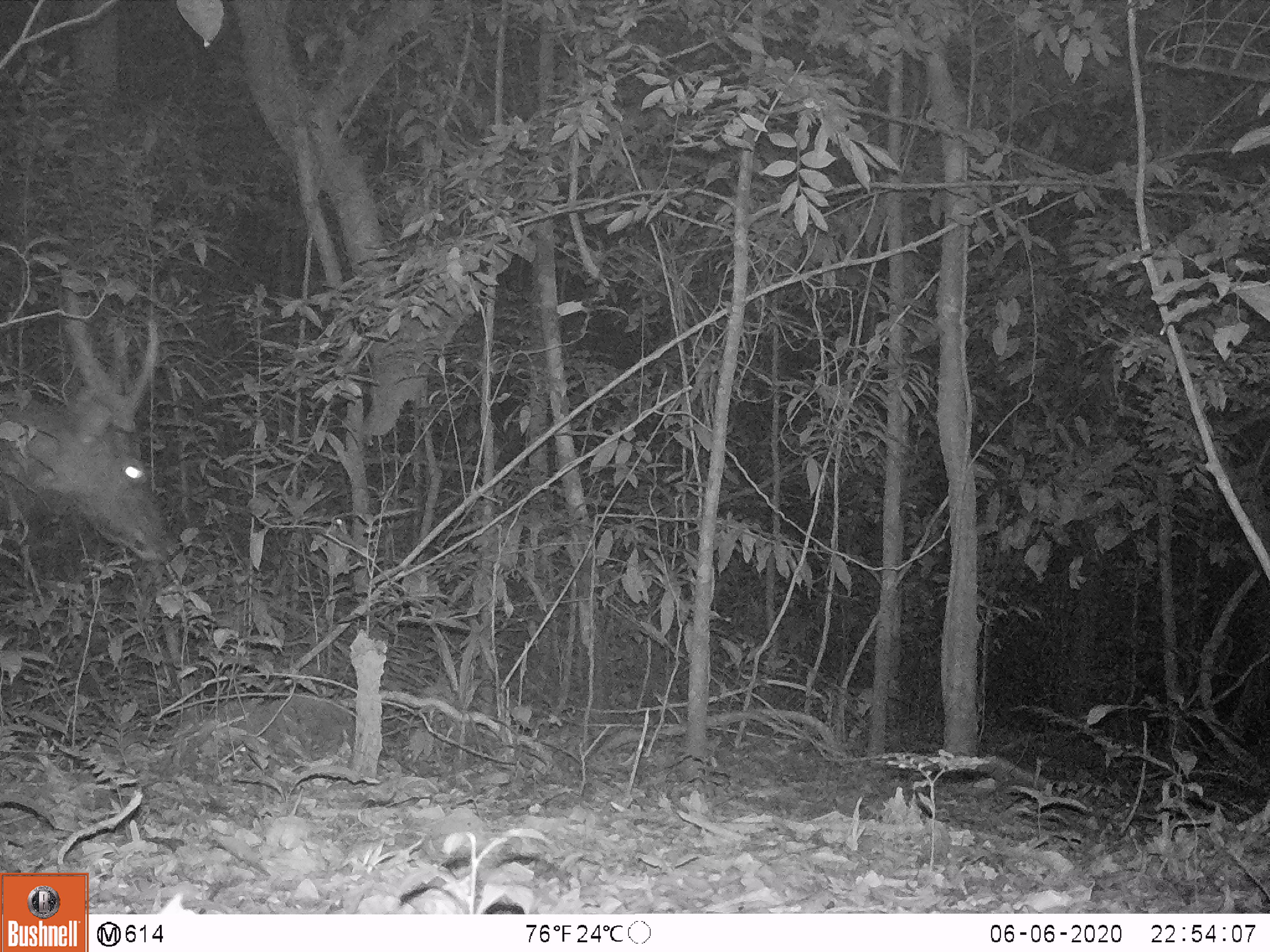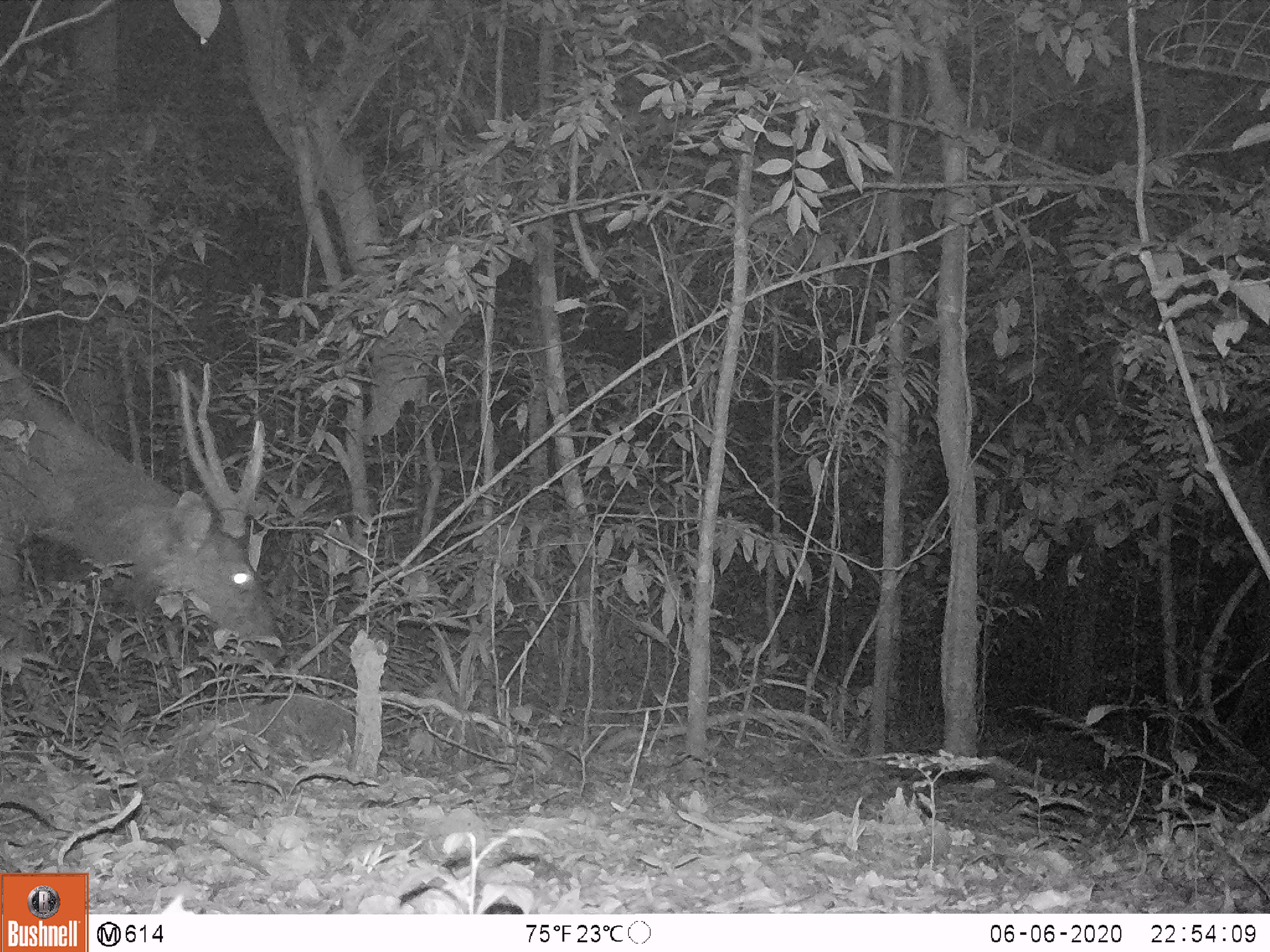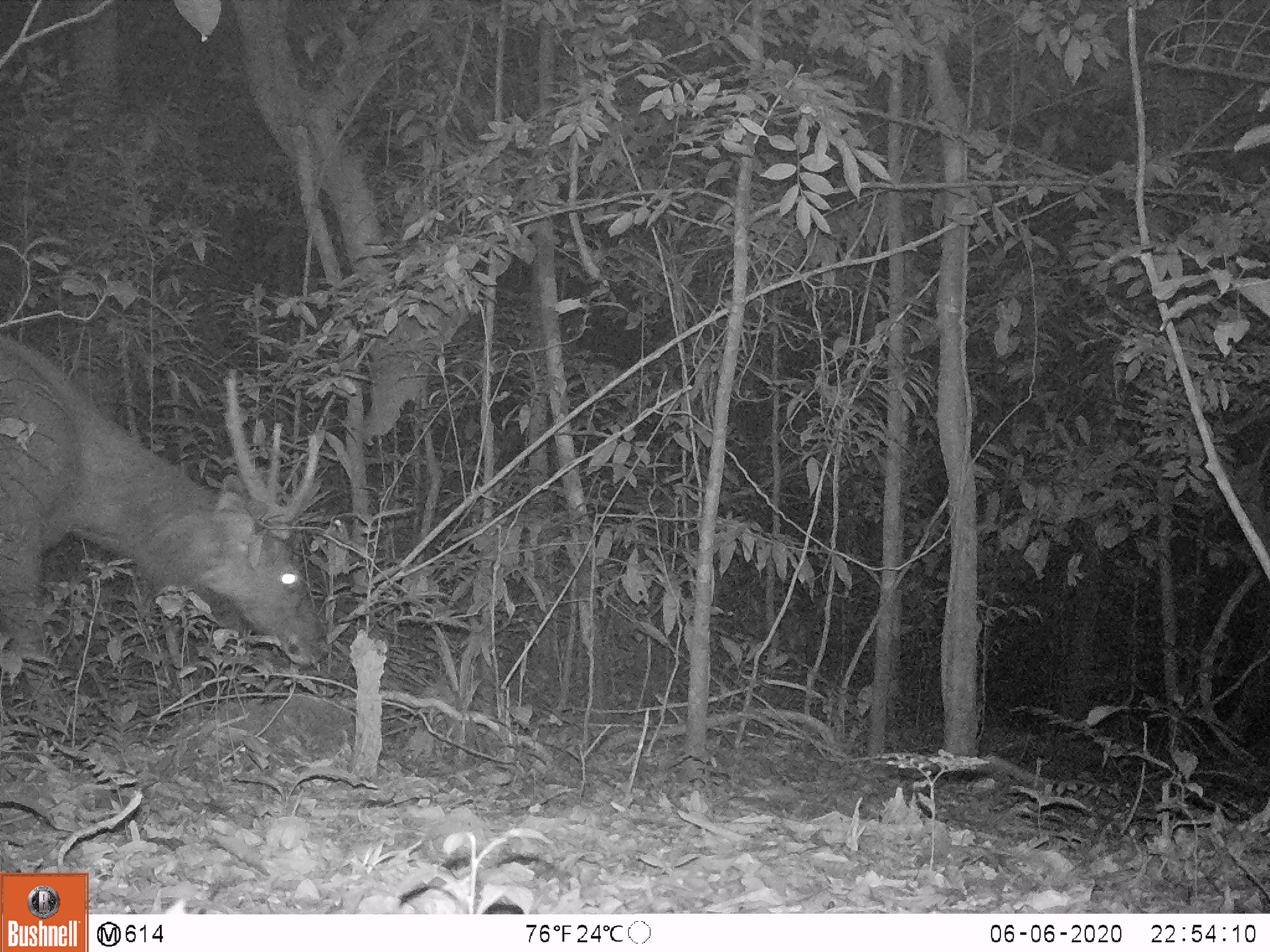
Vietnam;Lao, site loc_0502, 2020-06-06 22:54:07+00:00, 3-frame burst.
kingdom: Animalia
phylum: Chordata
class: Mammalia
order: Artiodactyla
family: Cervidae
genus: Rusa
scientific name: Rusa unicolor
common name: sambar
Sambar (Rusa unicolor). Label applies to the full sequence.